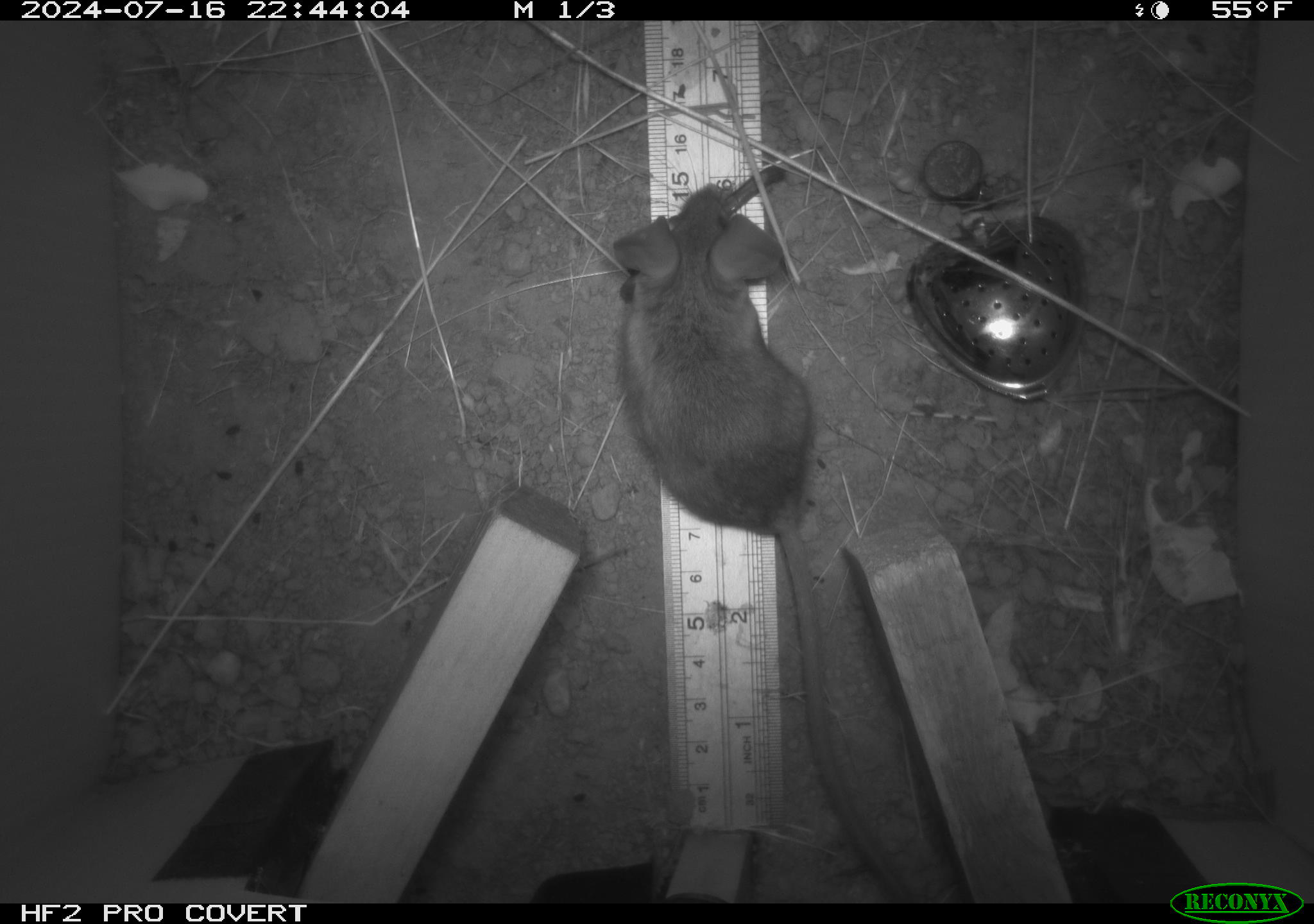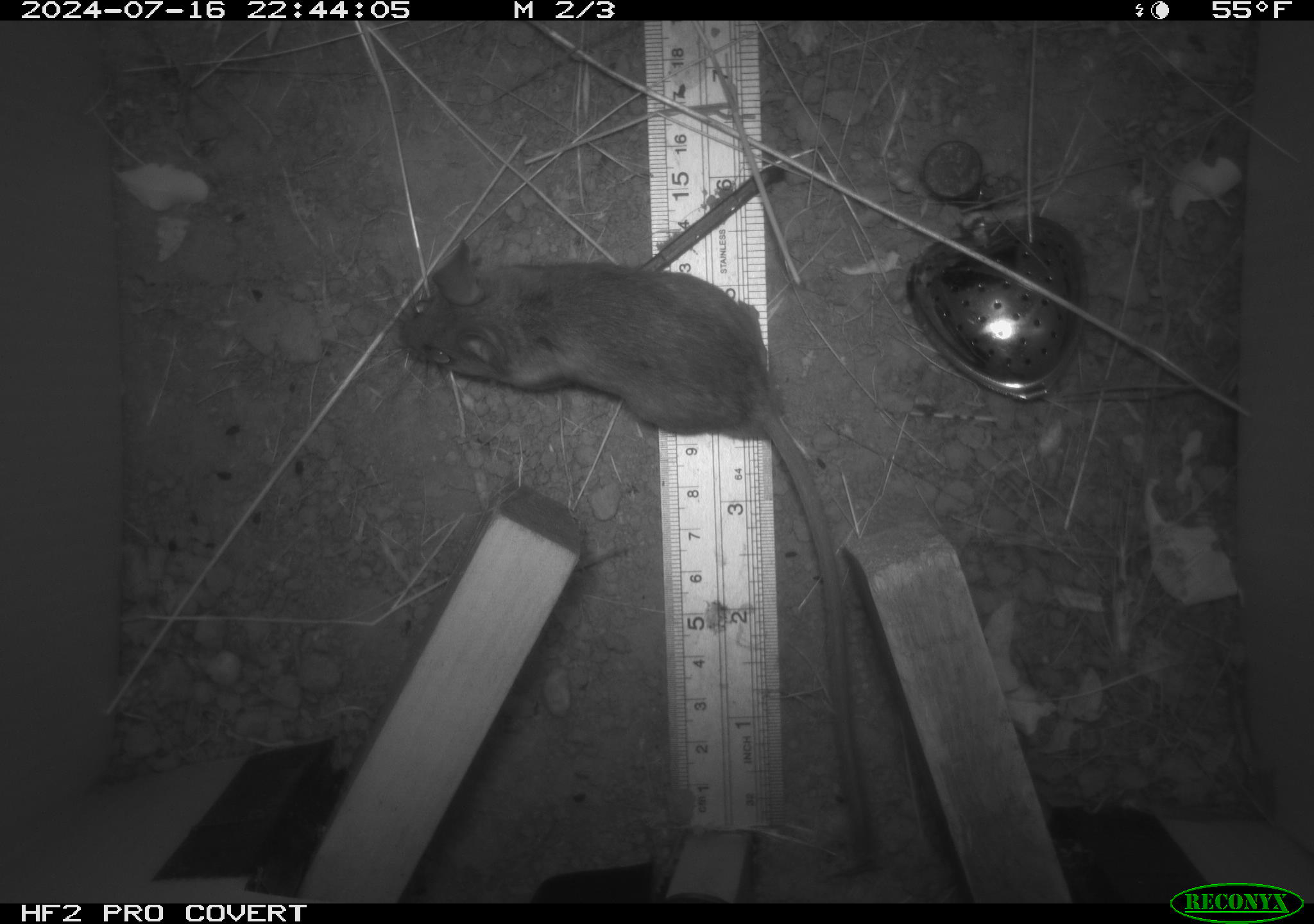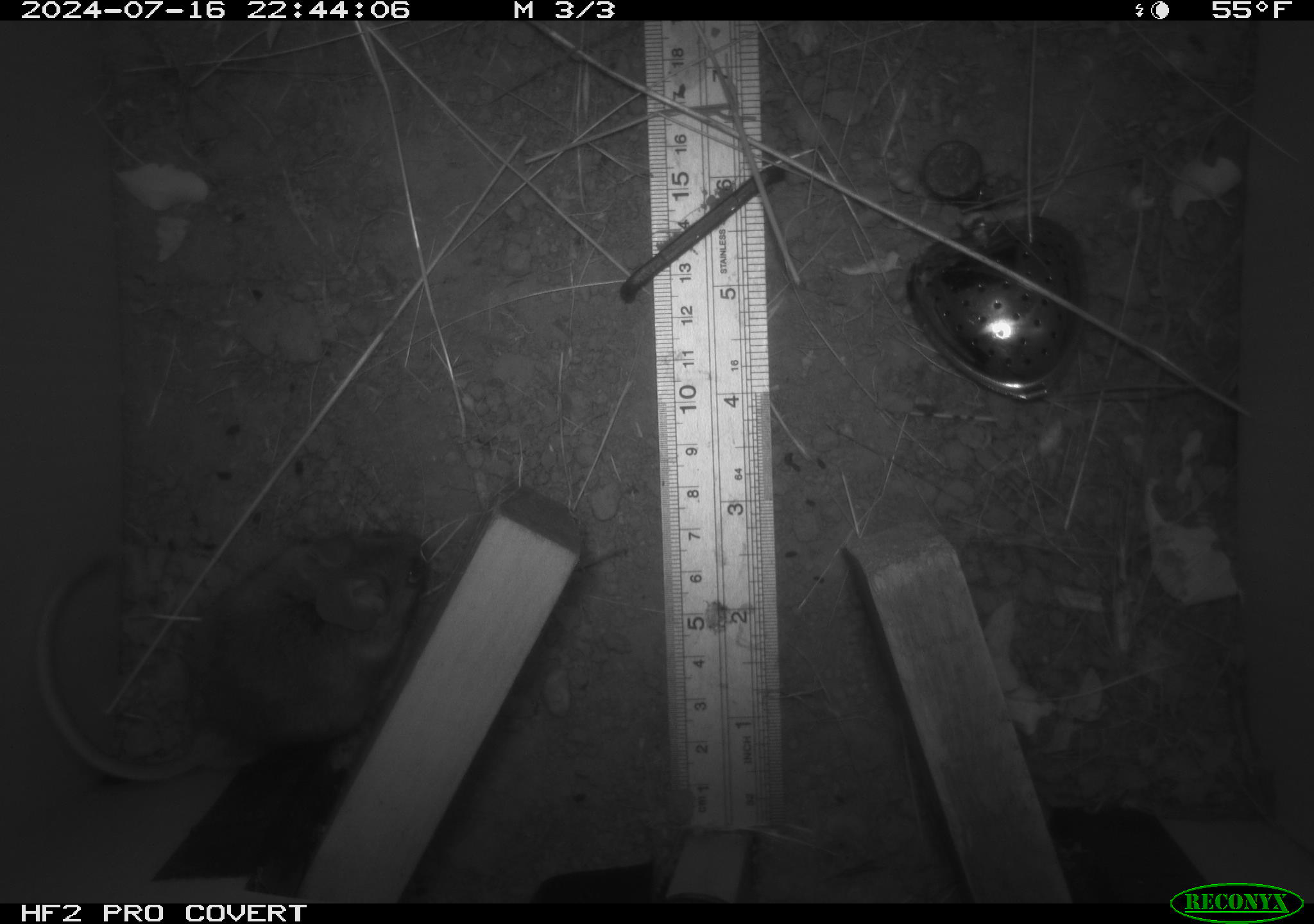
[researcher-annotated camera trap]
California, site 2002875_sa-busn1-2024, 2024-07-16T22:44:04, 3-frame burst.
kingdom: Animalia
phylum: Chordata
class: Mammalia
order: Rodentia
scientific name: Rodentia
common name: rodent